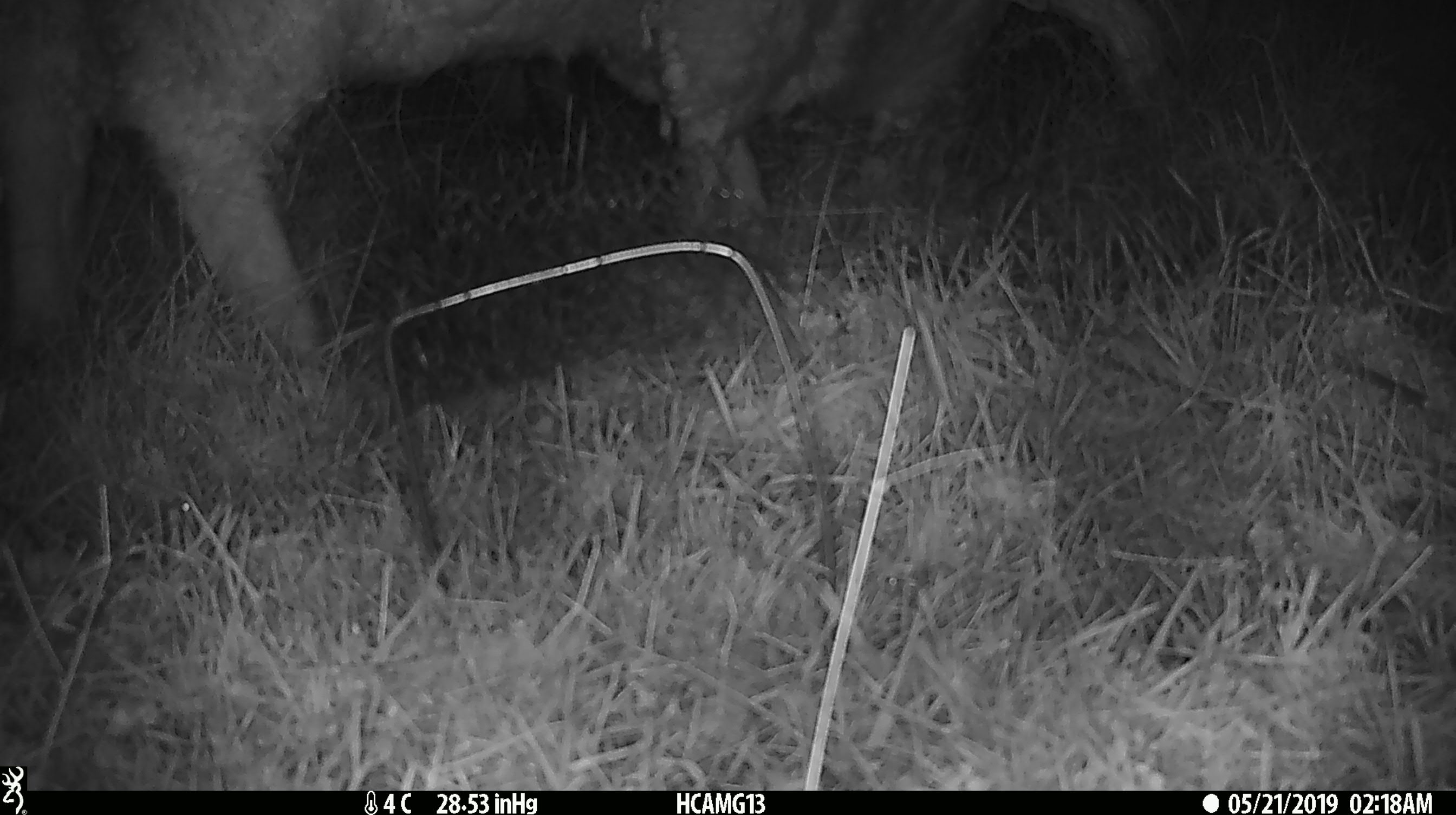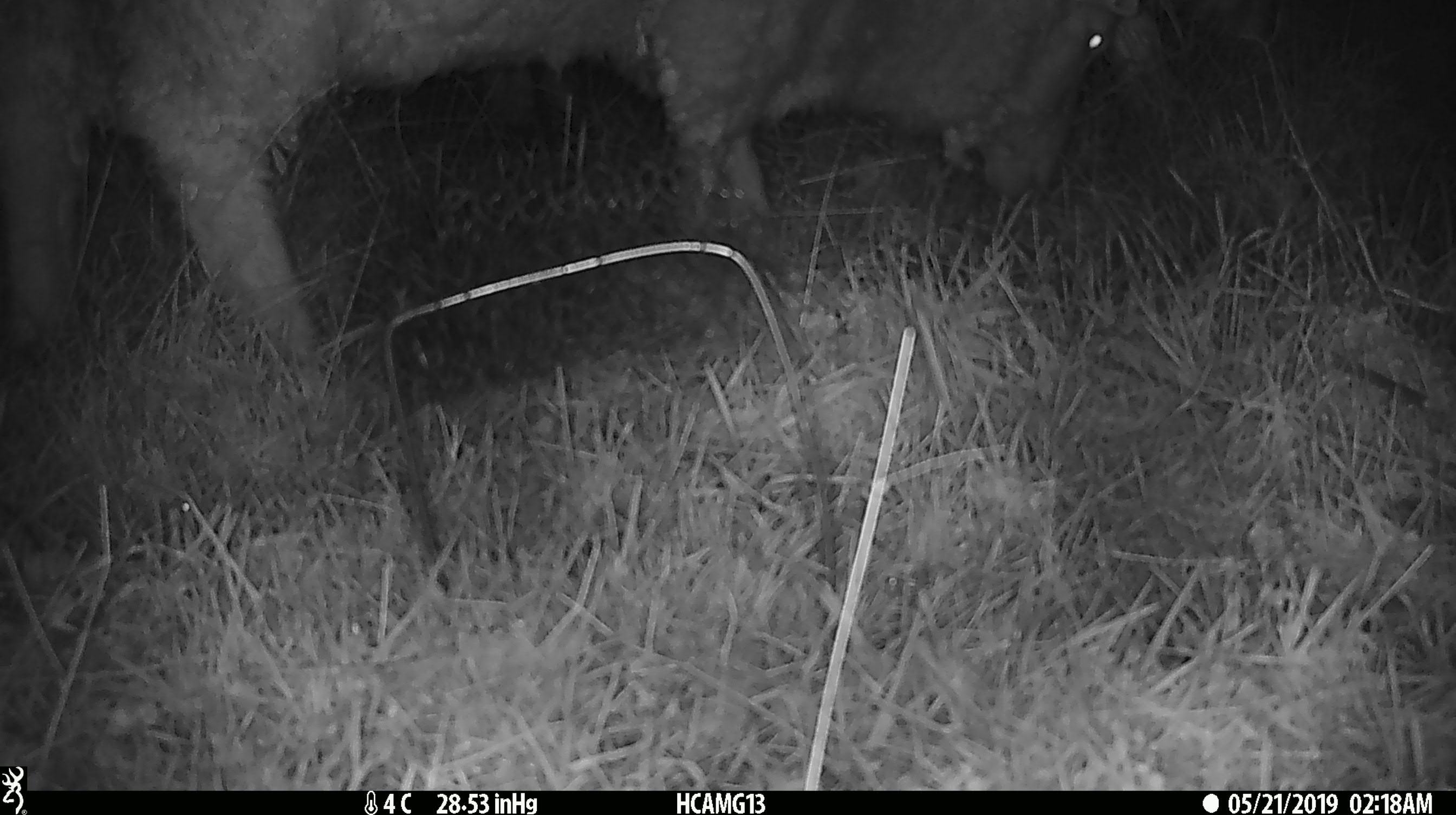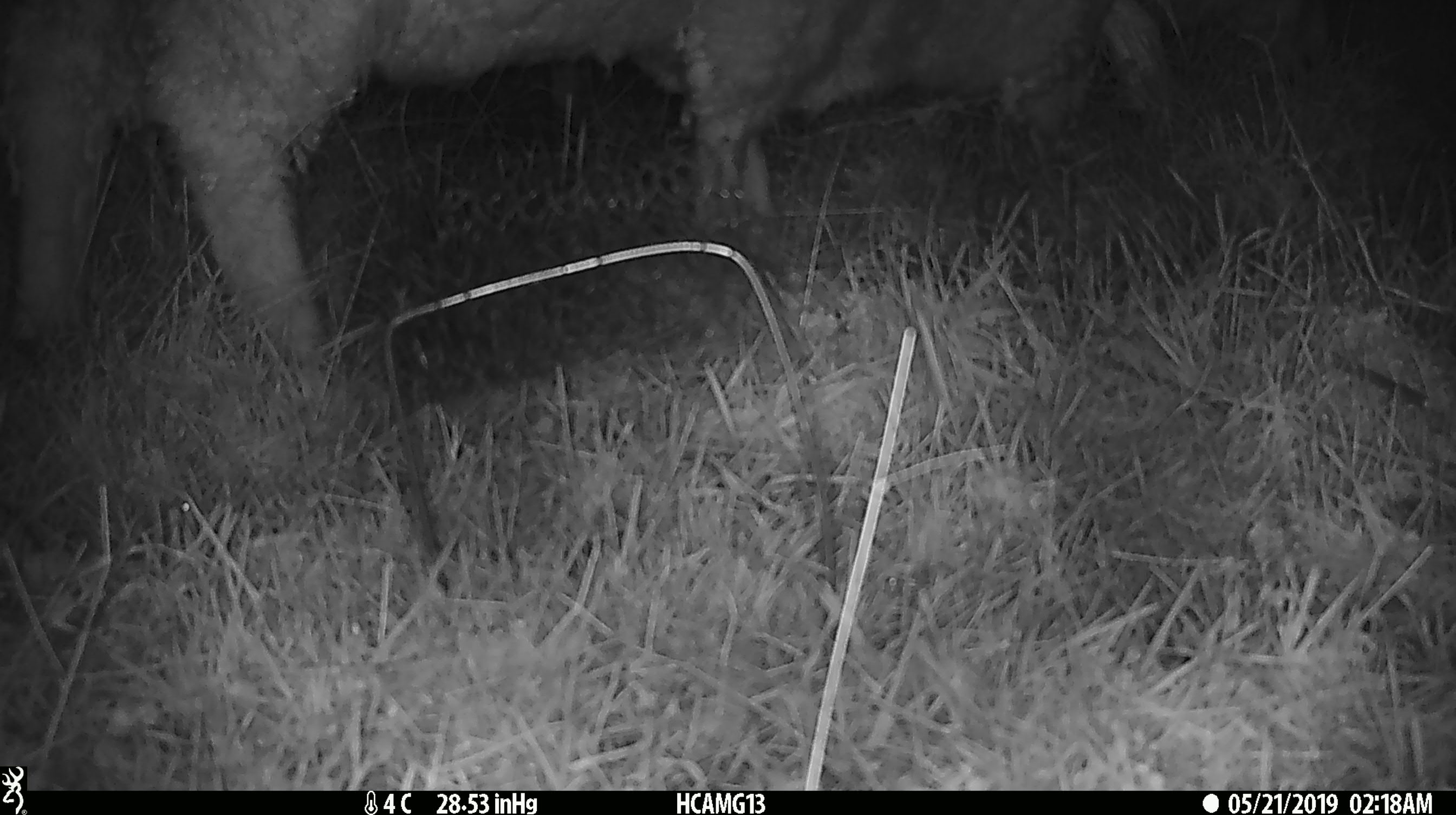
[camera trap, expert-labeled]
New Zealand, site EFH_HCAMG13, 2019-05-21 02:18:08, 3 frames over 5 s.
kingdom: Animalia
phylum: Chordata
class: Mammalia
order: Artiodactyla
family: Bovidae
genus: Ovis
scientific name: Ovis aries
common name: domestic sheep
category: sheep